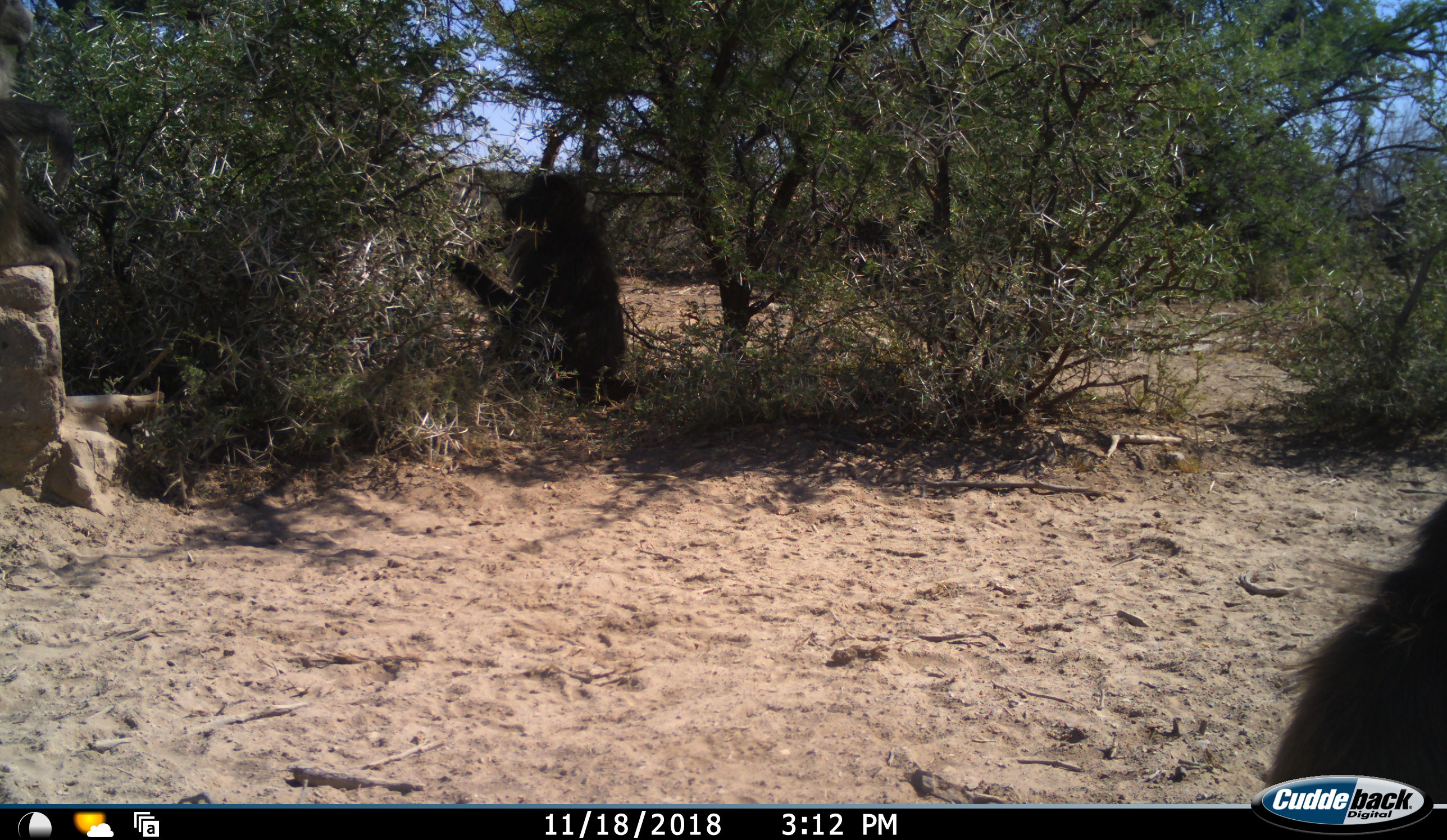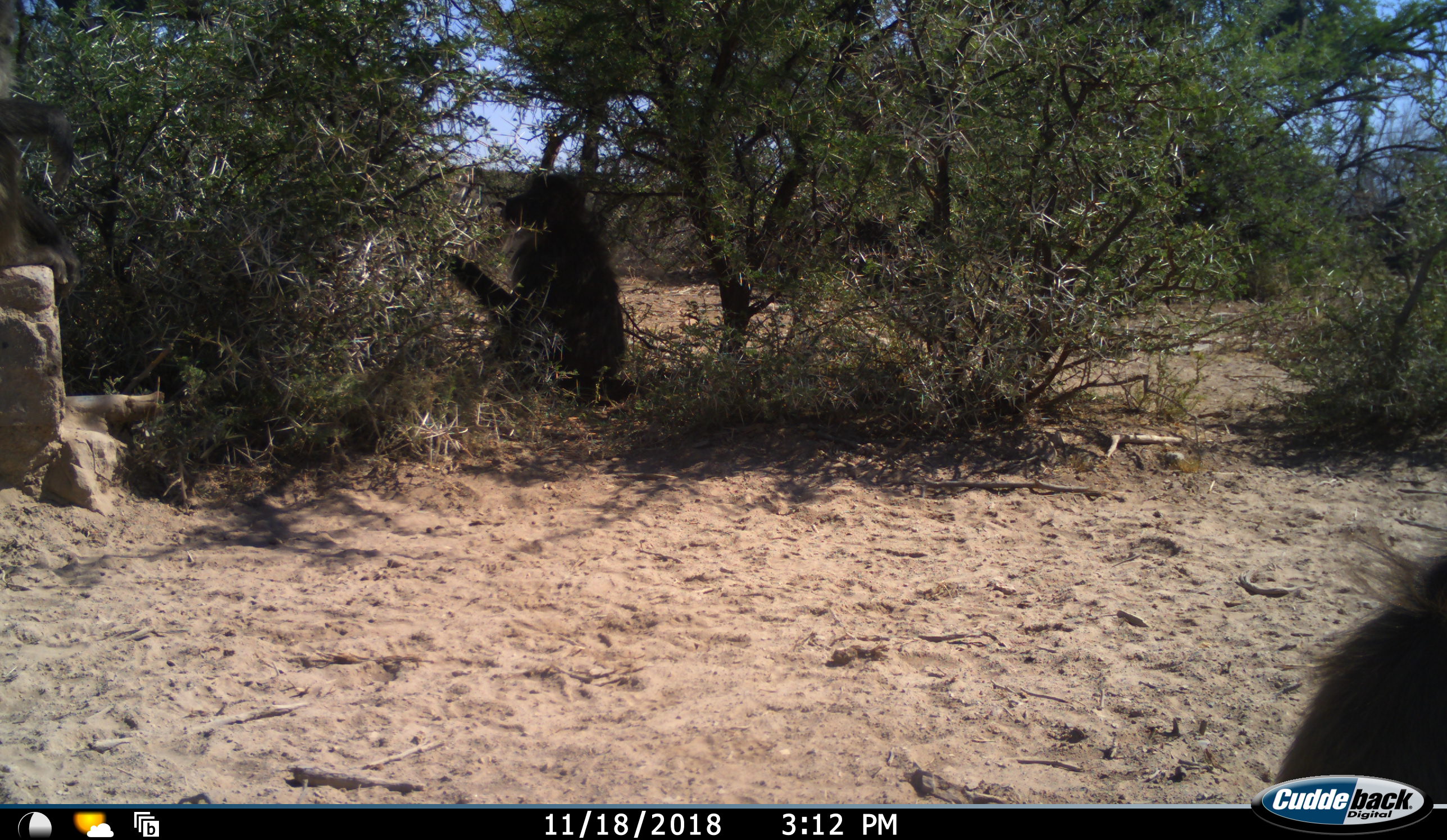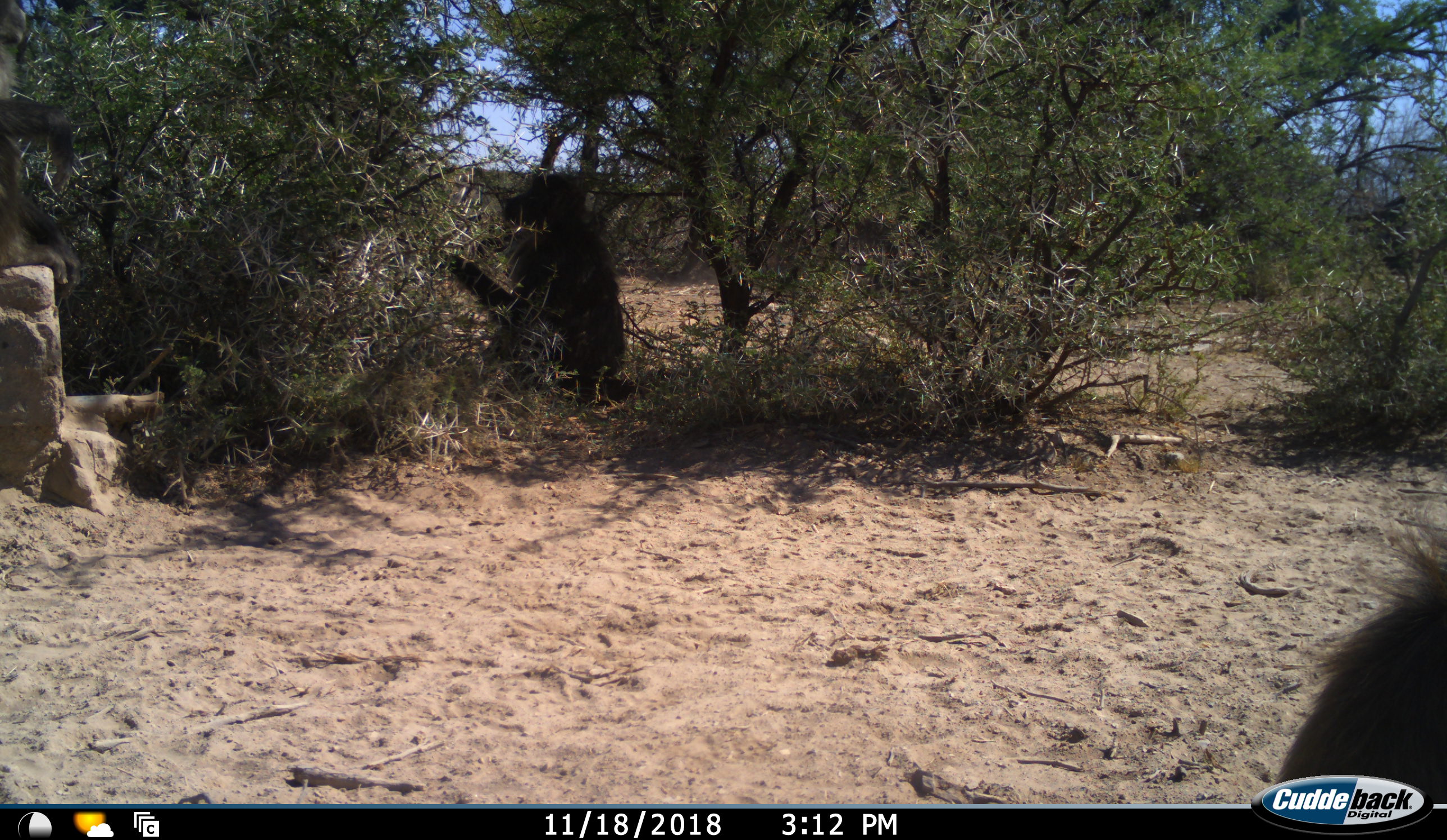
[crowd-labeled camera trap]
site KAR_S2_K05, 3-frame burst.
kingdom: Animalia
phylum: Chordata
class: Mammalia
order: Primates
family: Cercopithecidae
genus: Papio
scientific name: Papio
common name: baboon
Baboon (Papio), count 2. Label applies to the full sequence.